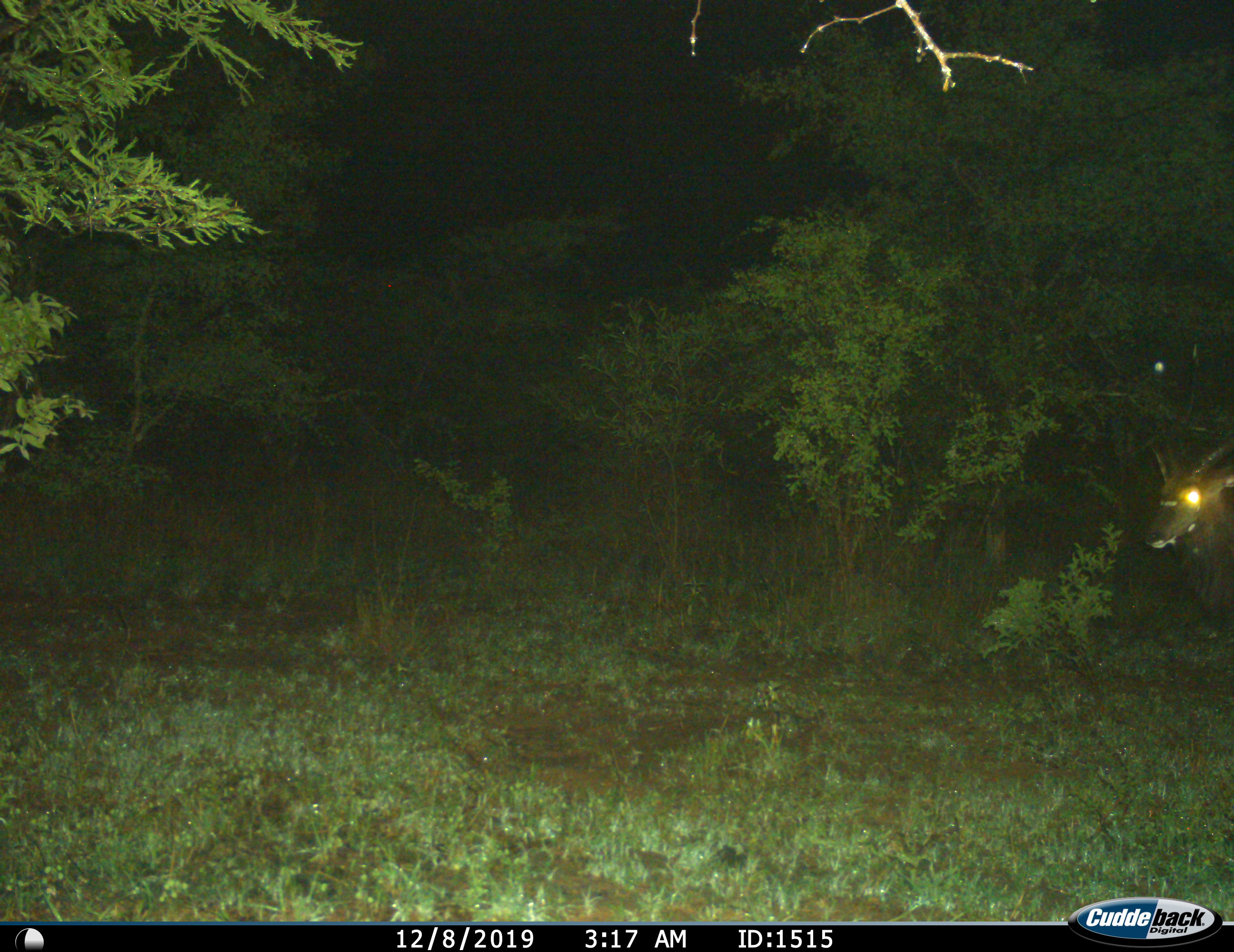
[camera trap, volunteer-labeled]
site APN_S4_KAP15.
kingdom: Animalia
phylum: Chordata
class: Mammalia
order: Artiodactyla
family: Bovidae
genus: Tragelaphus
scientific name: Tragelaphus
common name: kudu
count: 1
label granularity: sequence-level